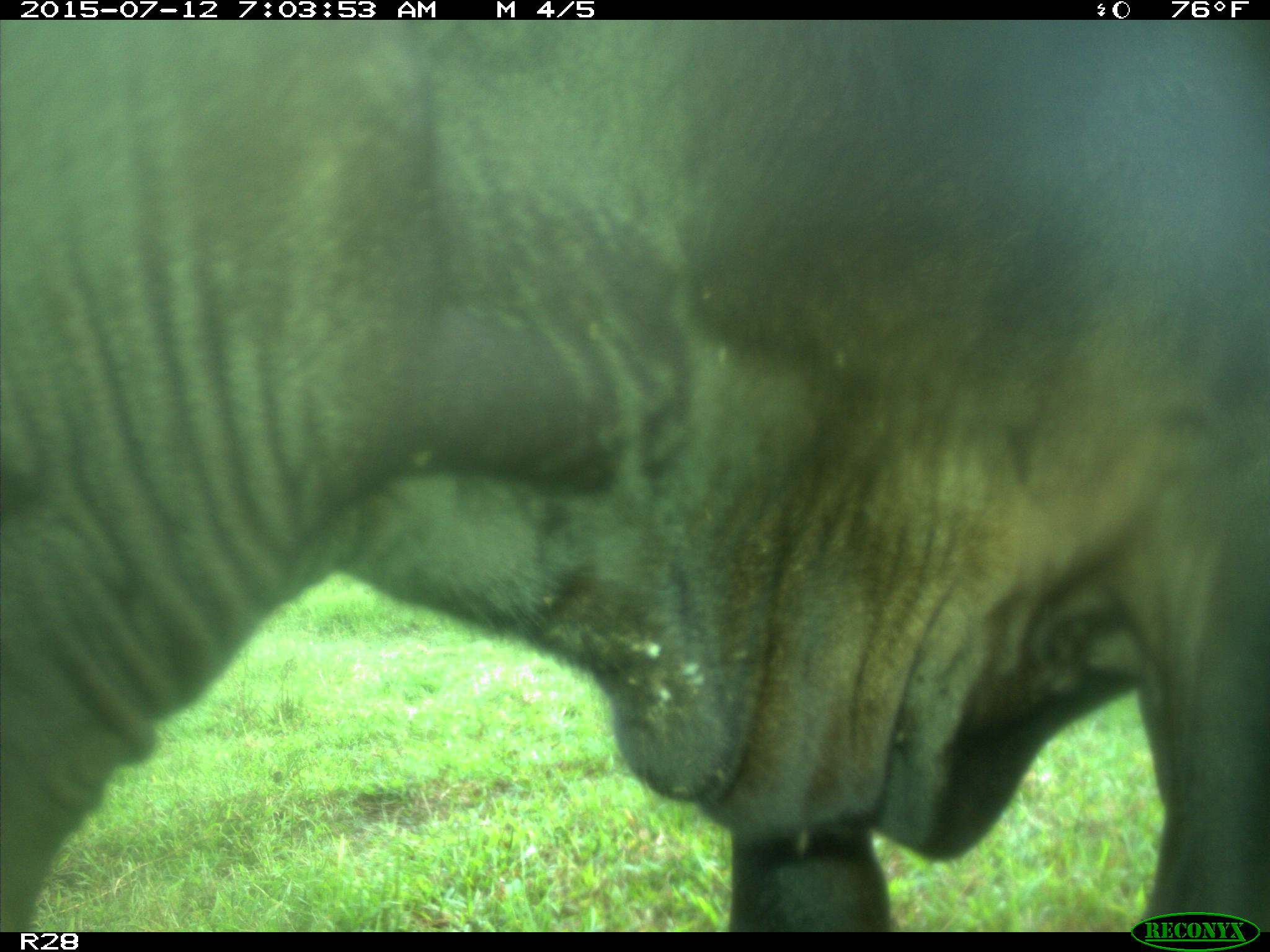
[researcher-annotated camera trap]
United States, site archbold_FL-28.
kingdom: Animalia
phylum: Chordata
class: Mammalia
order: Artiodactyla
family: Bovidae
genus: Bos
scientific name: Bos taurus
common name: domestic cow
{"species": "Bos taurus (domestic cow)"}